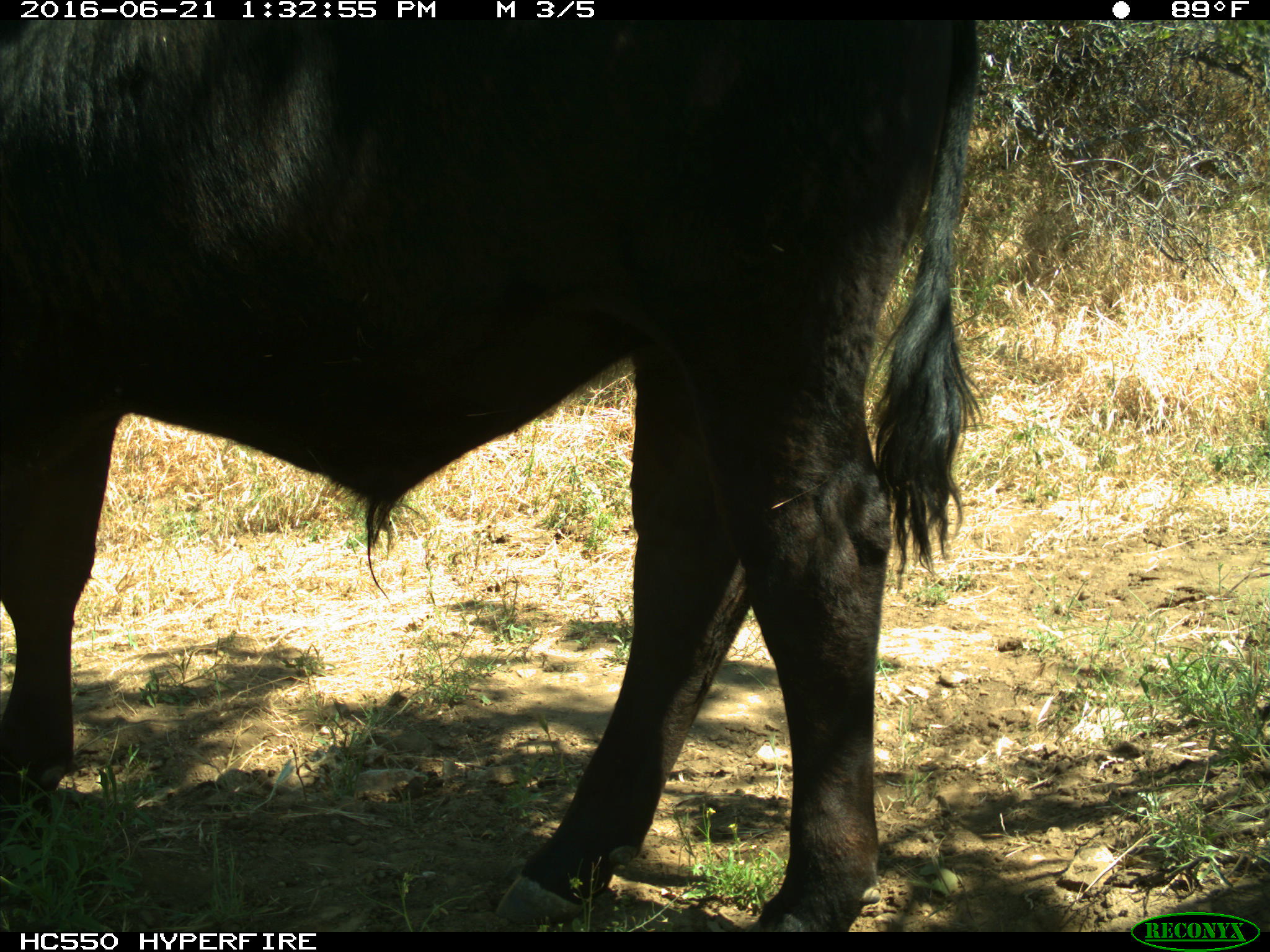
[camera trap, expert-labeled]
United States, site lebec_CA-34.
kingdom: Animalia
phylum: Chordata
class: Mammalia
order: Artiodactyla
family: Bovidae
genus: Bos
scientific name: Bos taurus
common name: domestic cow